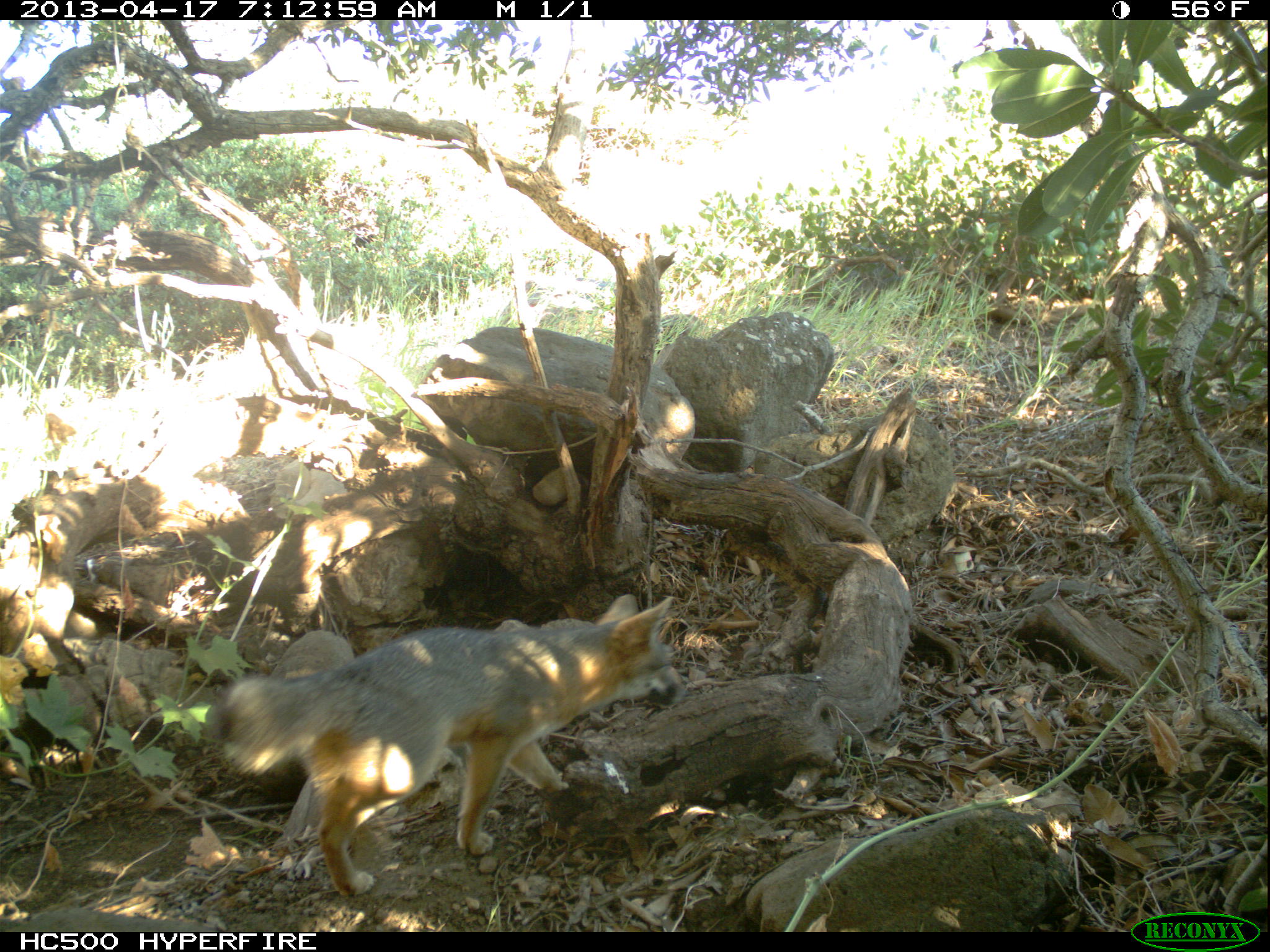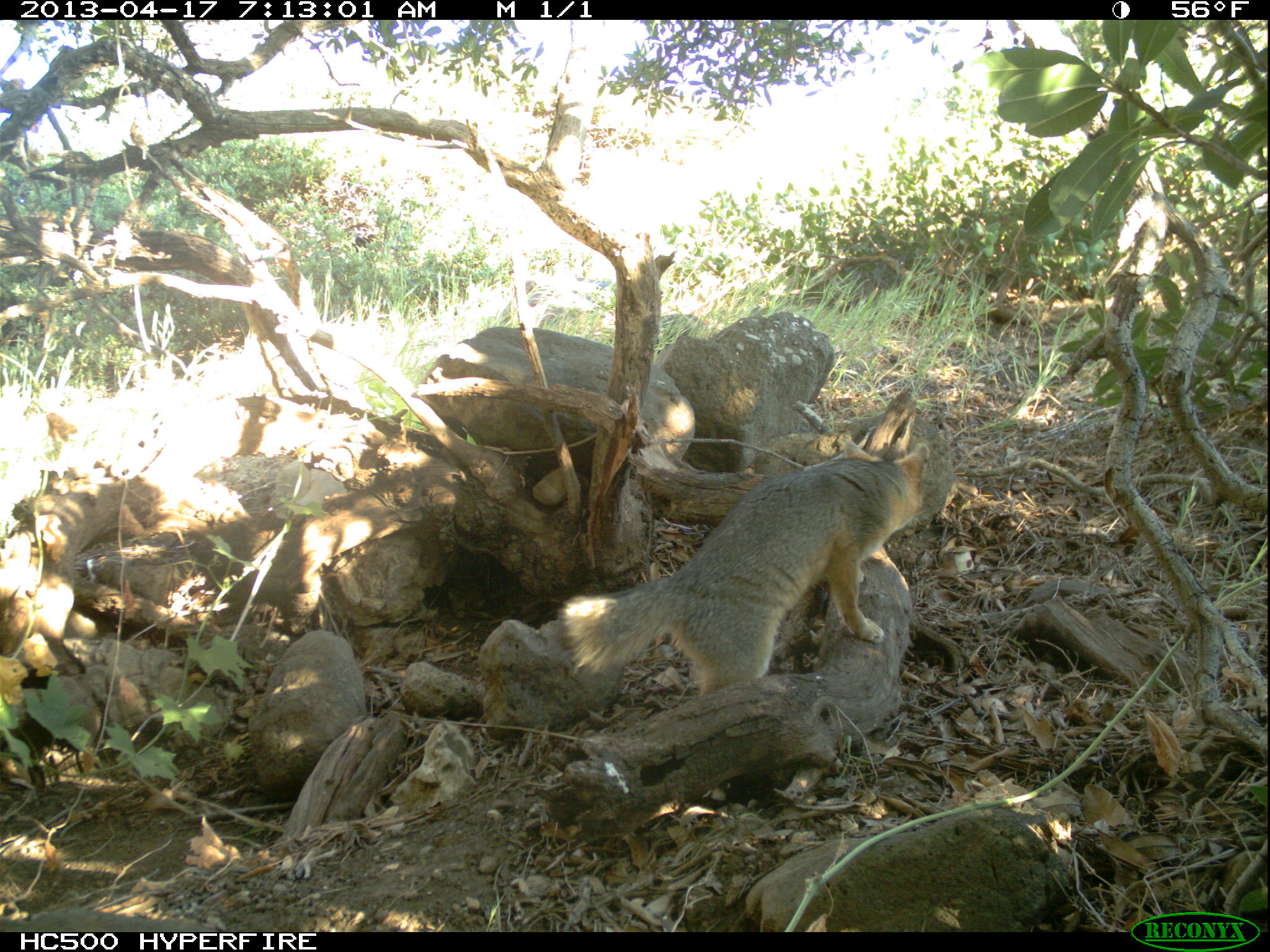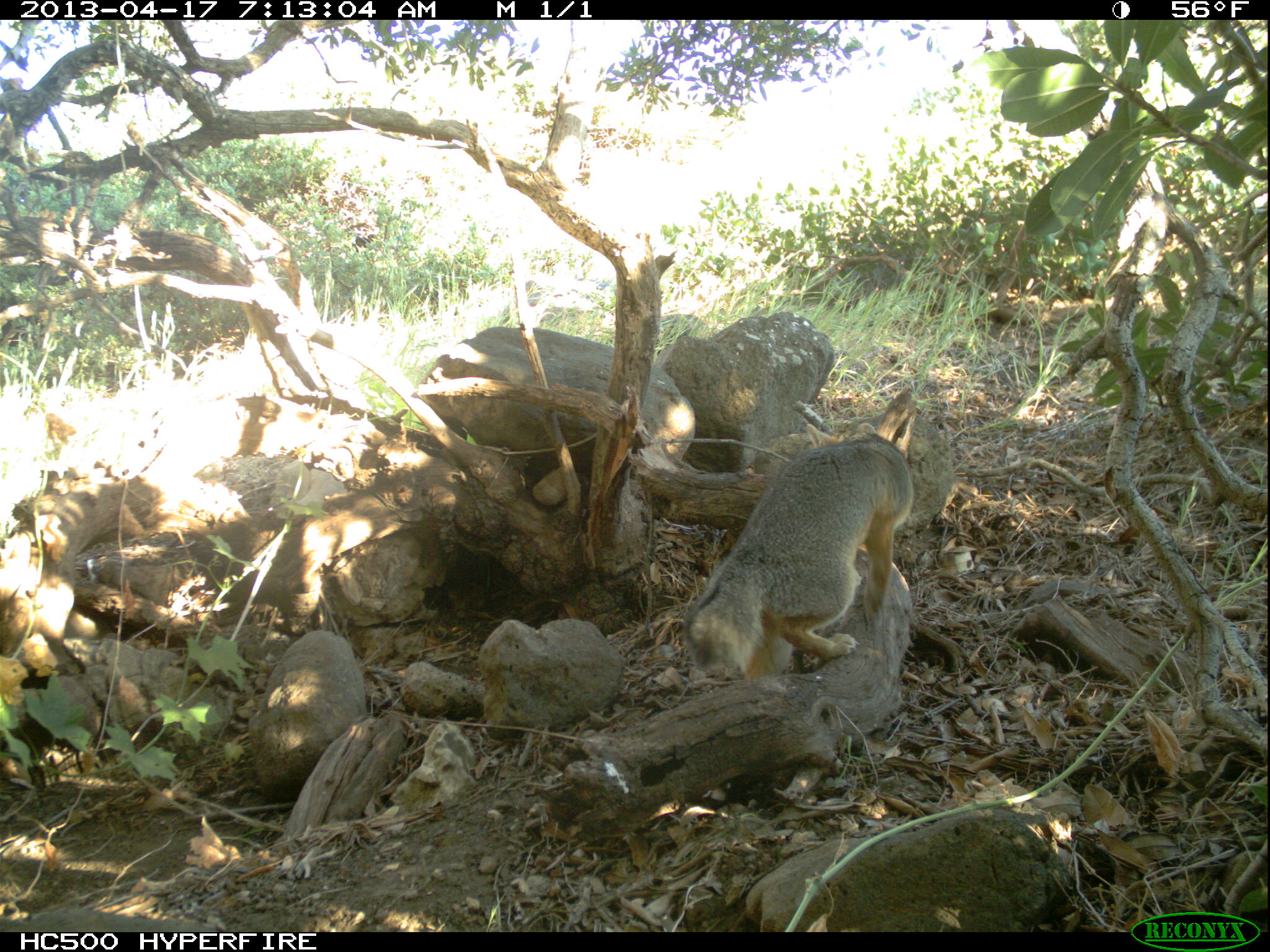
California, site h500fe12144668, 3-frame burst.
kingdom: Animalia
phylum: Chordata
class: Mammalia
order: Carnivora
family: Canidae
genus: Urocyon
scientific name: Urocyon littoralis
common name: island fox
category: fox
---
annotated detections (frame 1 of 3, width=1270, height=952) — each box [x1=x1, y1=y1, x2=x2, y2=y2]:
fox: [x1=220, y1=593, x2=685, y2=894]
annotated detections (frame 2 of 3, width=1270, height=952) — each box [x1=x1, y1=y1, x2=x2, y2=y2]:
fox: [x1=557, y1=439, x2=929, y2=697]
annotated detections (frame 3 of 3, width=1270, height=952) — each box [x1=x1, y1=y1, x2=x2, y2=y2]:
fox: [x1=680, y1=423, x2=913, y2=681]